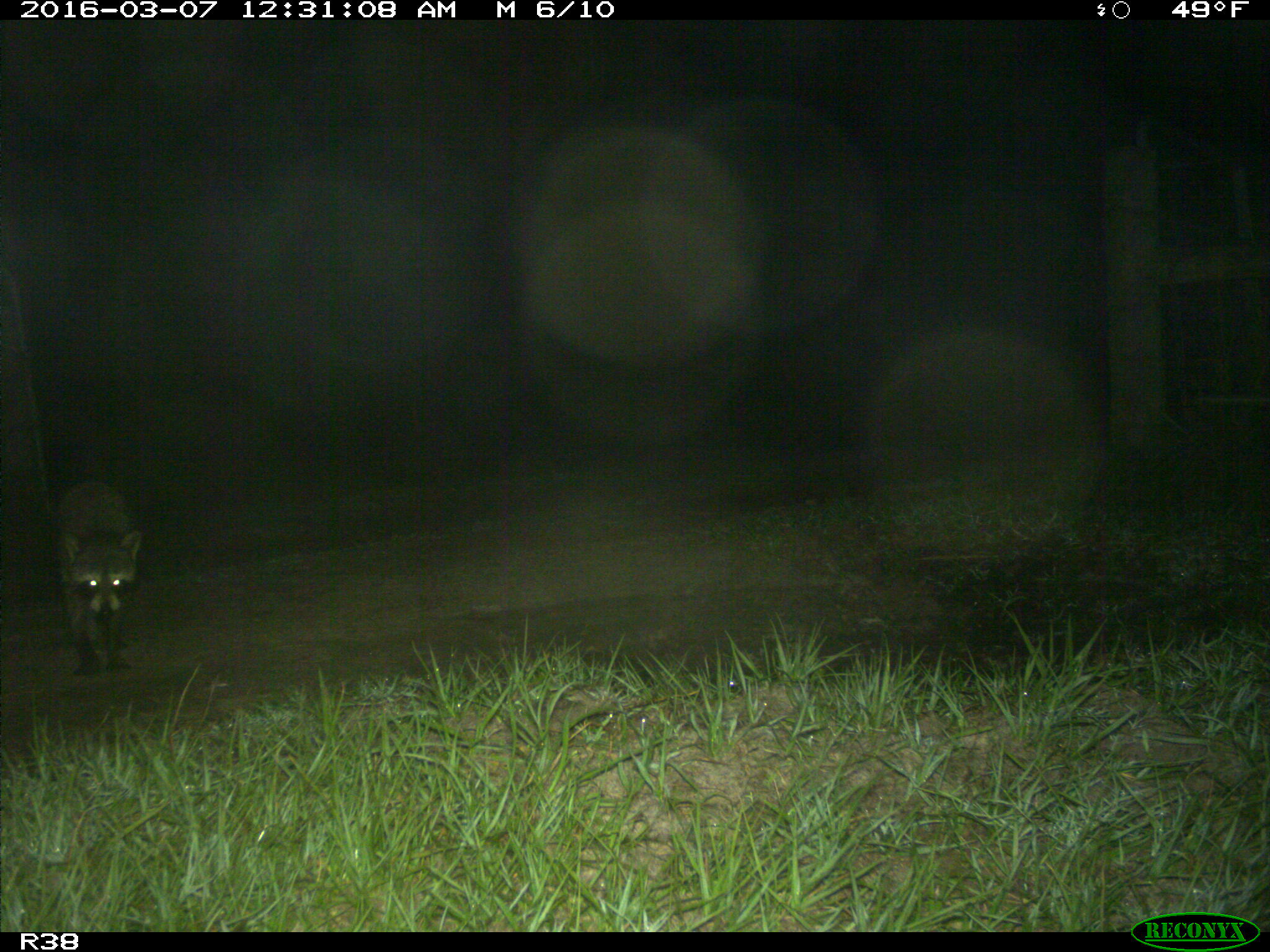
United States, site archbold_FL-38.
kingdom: Animalia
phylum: Chordata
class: Mammalia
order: Carnivora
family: Procyonidae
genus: Procyon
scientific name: Procyon lotor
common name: common raccoon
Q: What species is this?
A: Procyon lotor (common raccoon).